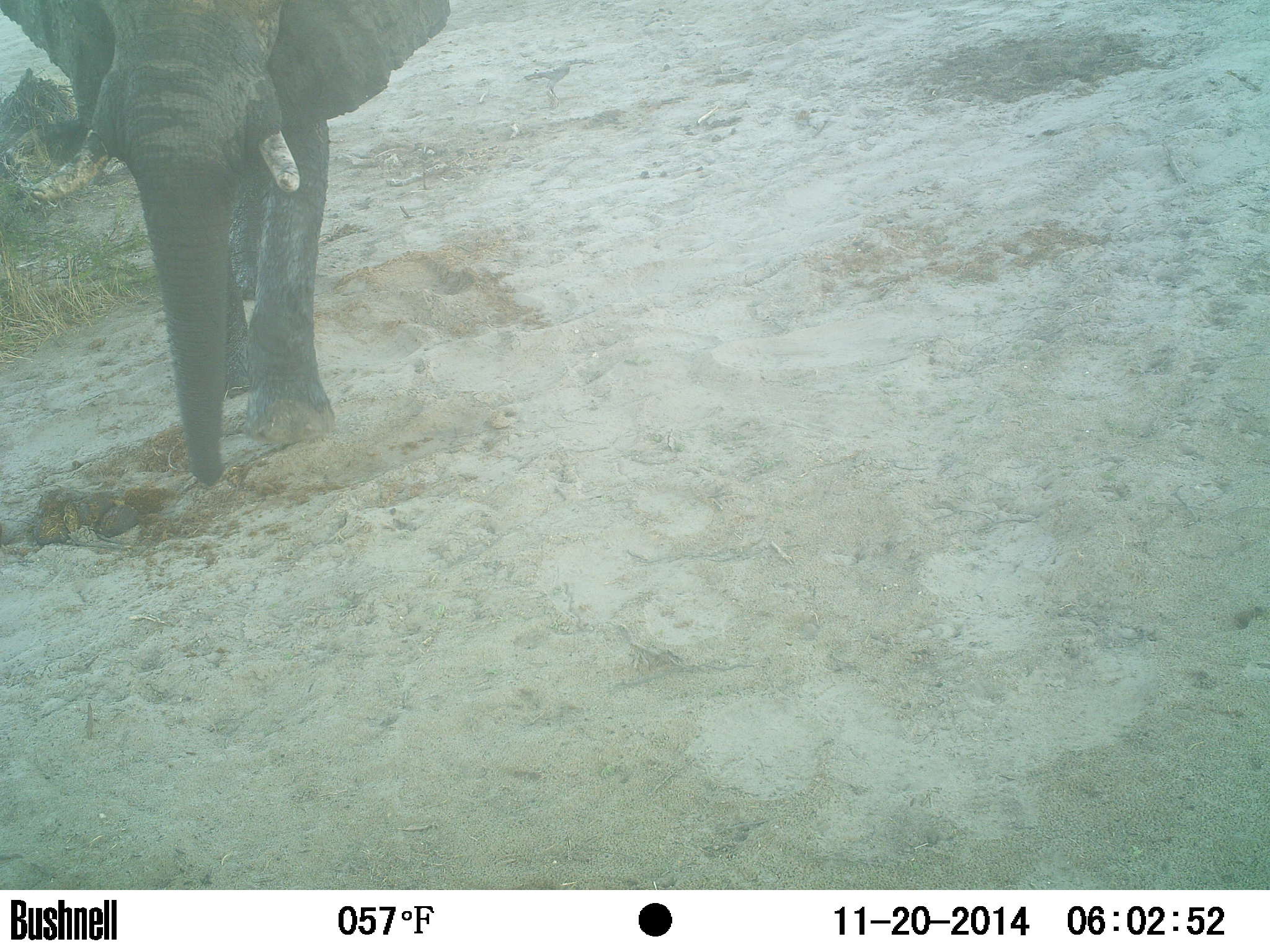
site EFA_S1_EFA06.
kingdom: Animalia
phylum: Chordata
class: Mammalia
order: Proboscidea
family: Elephantidae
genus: Loxodonta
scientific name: Loxodonta africana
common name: african bush elephant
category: elephant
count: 1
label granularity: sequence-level